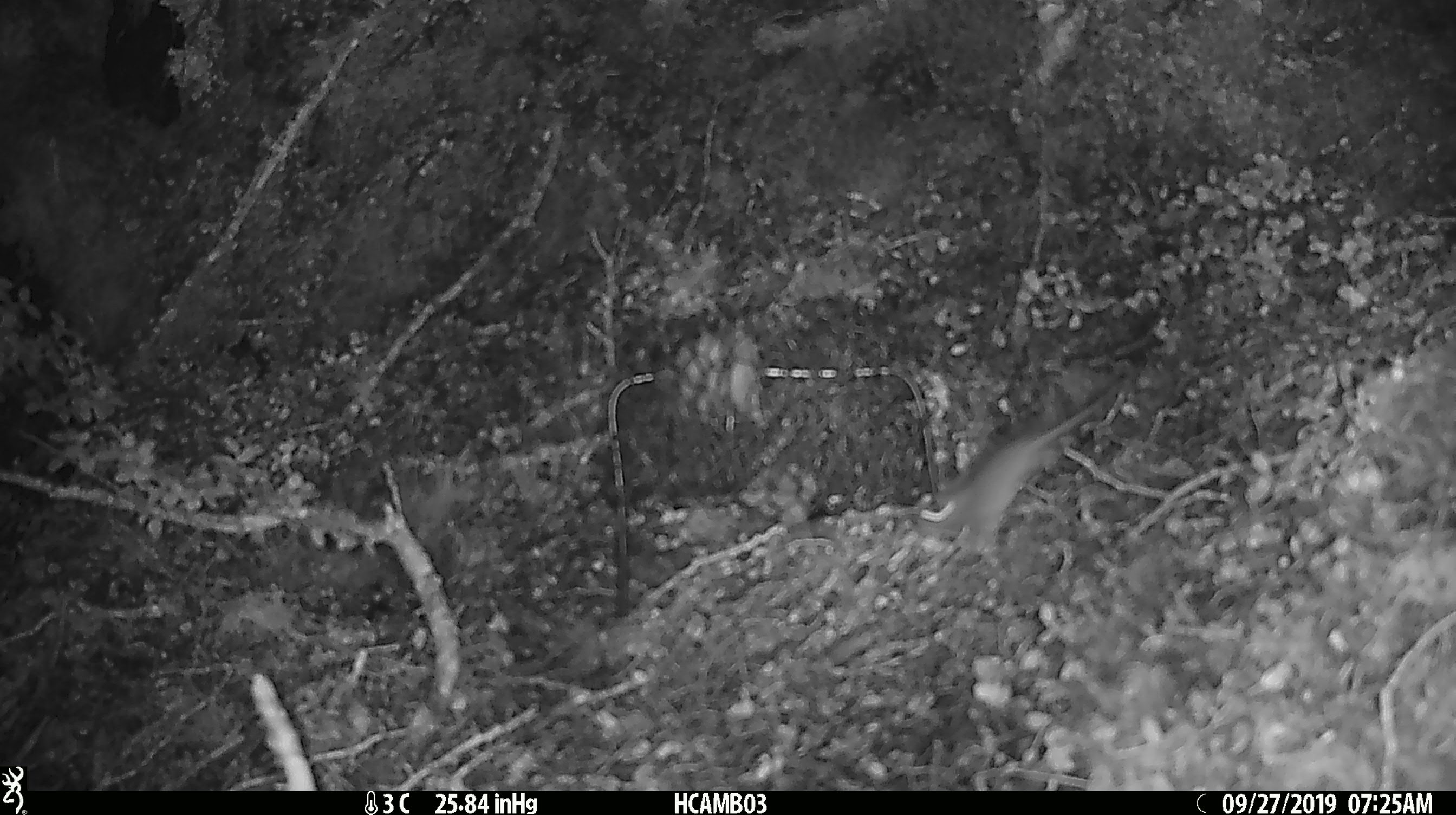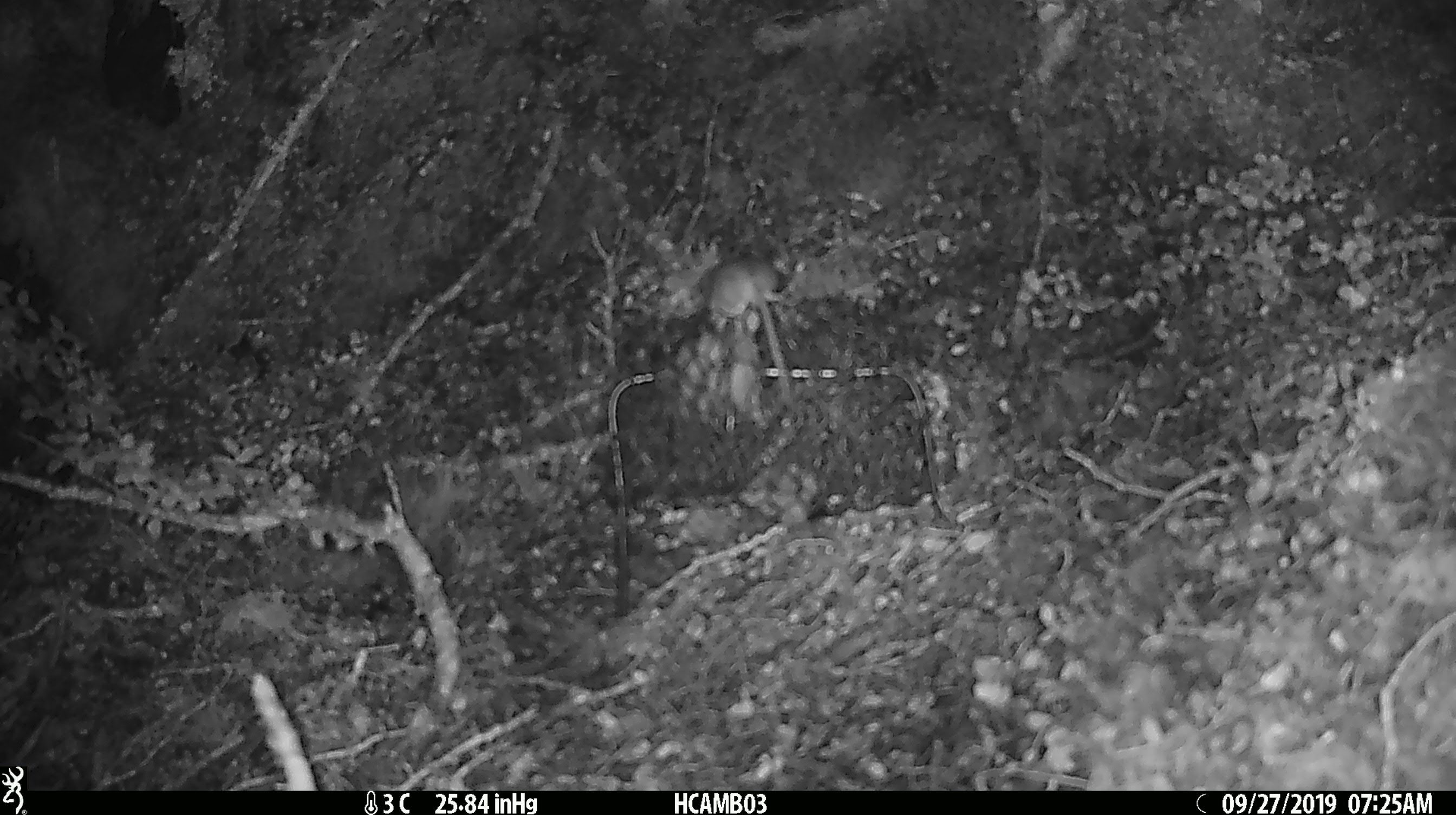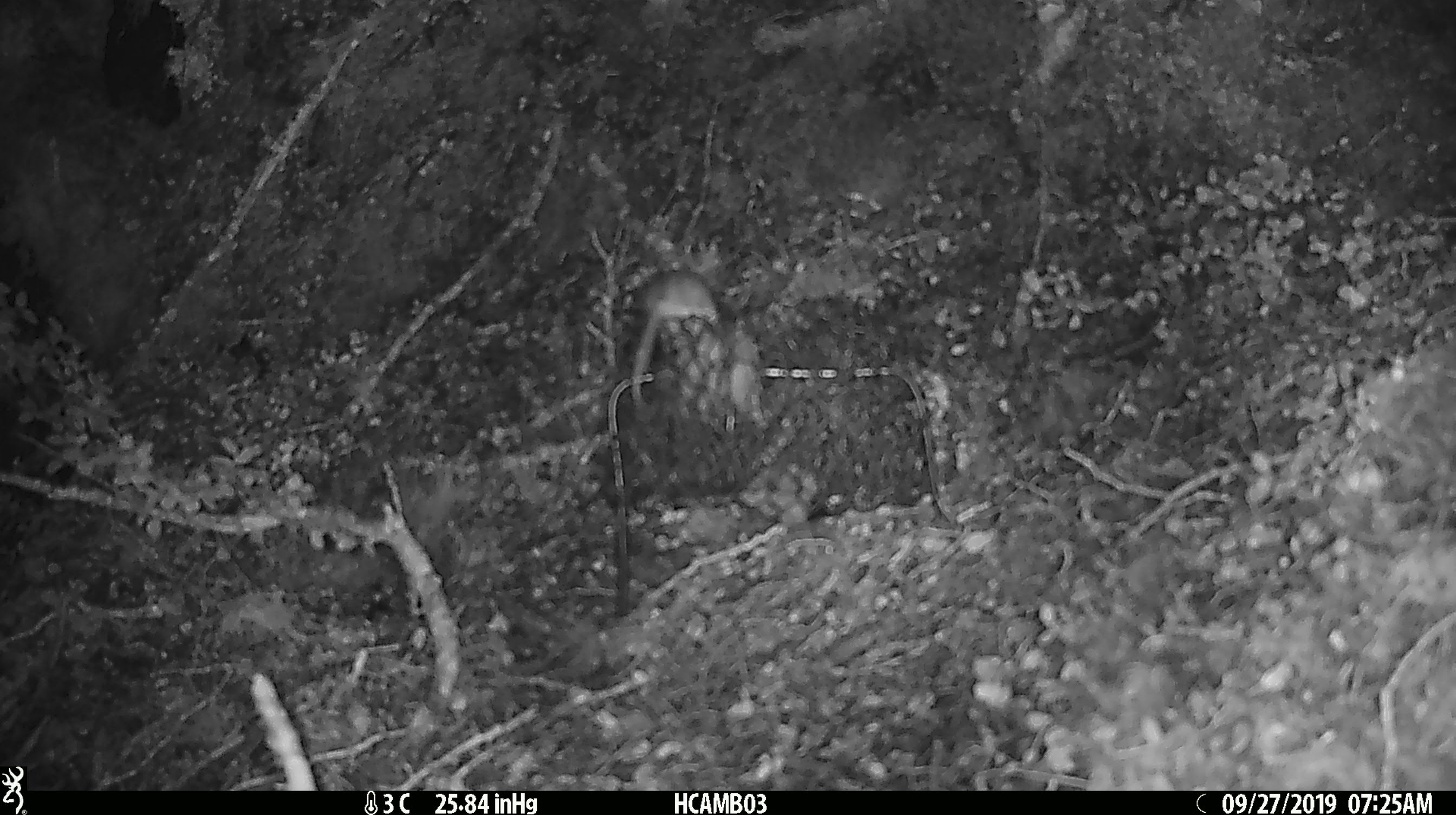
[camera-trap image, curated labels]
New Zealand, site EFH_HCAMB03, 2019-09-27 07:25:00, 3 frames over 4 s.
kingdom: Animalia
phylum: Chordata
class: Mammalia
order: Rodentia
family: Muridae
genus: Mus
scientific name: Mus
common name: mouse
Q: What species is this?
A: Mouse (Mus).